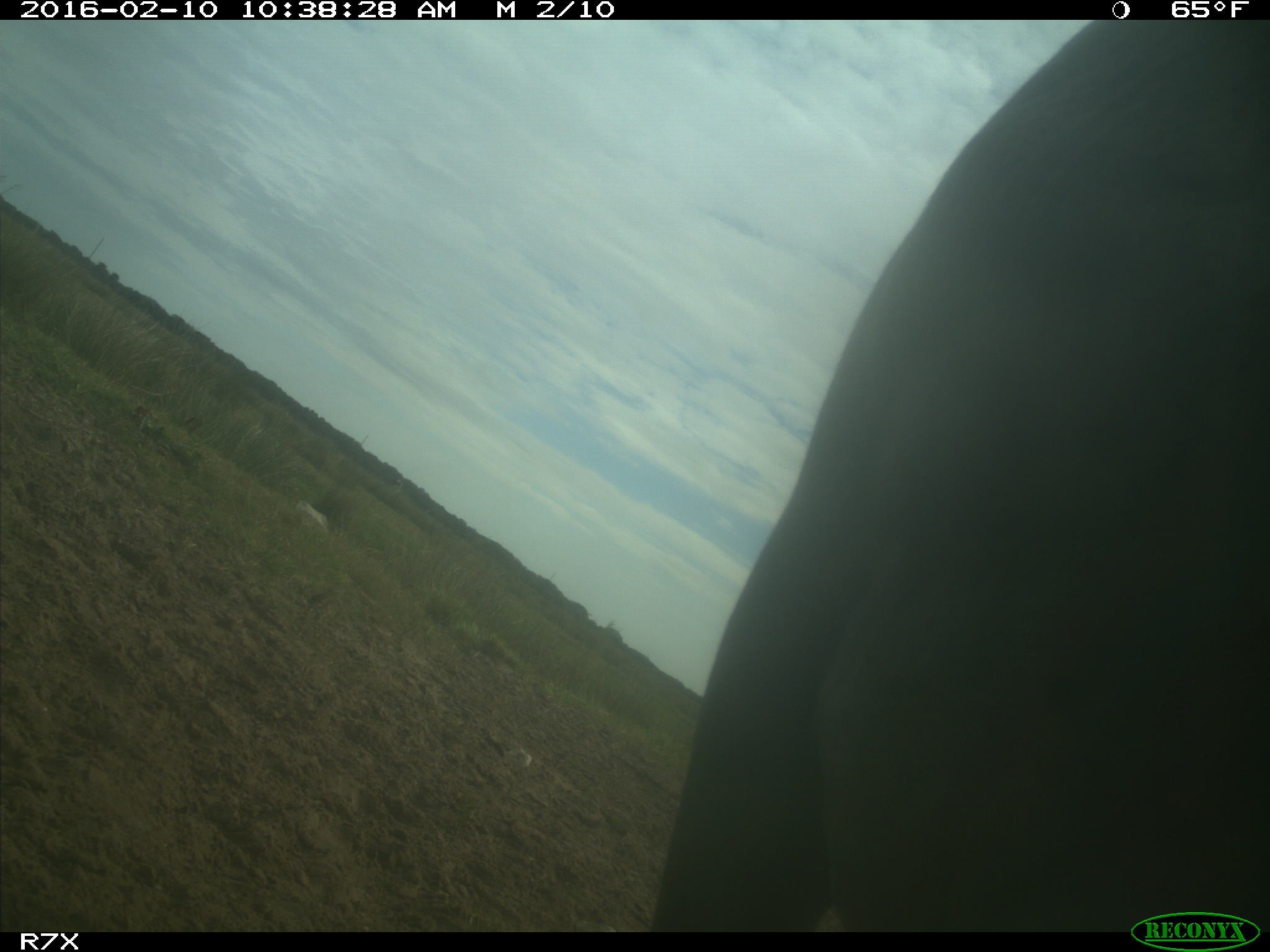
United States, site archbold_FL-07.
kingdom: Animalia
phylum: Chordata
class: Mammalia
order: Artiodactyla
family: Bovidae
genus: Bos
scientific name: Bos taurus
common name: domestic cow